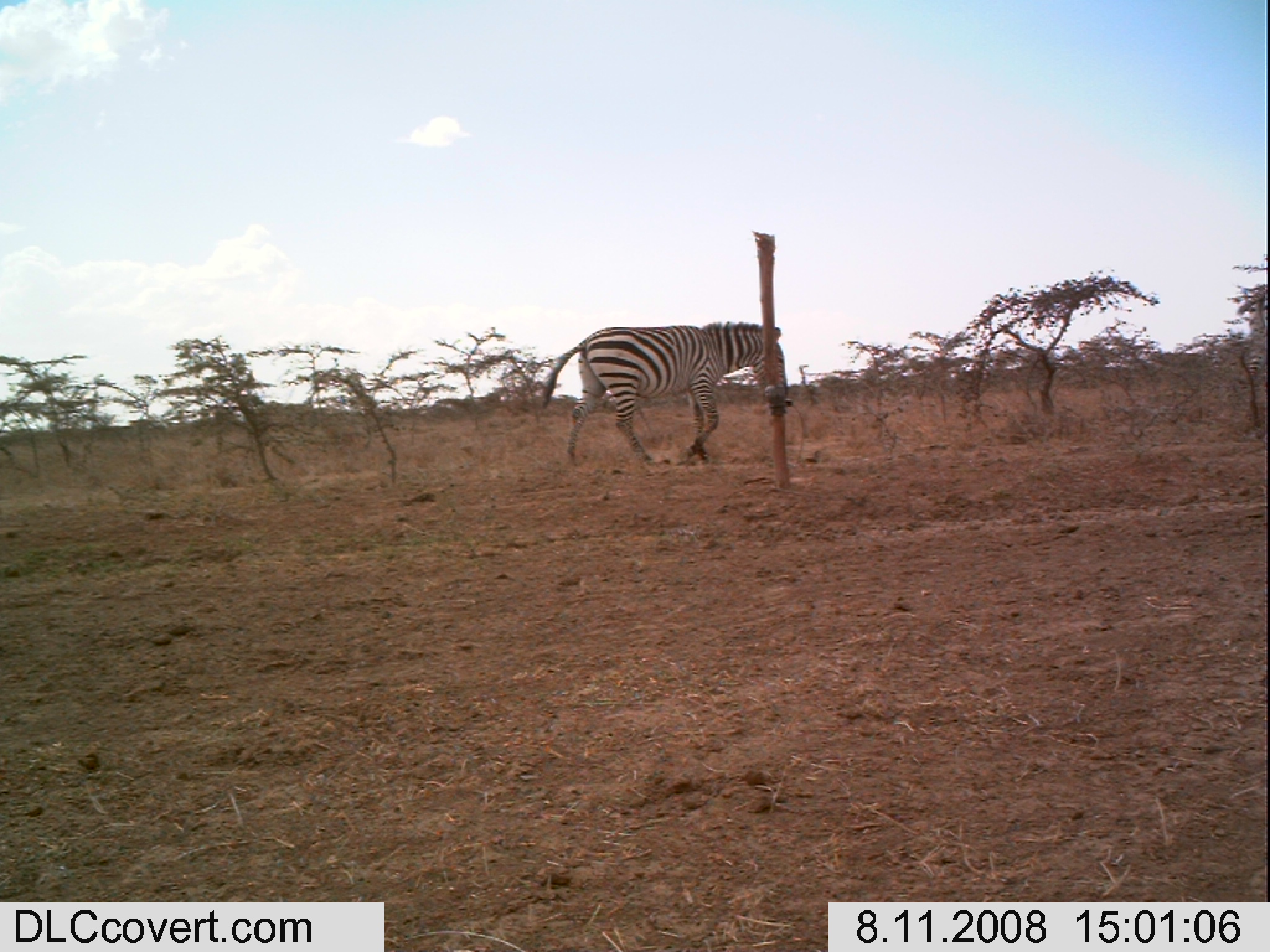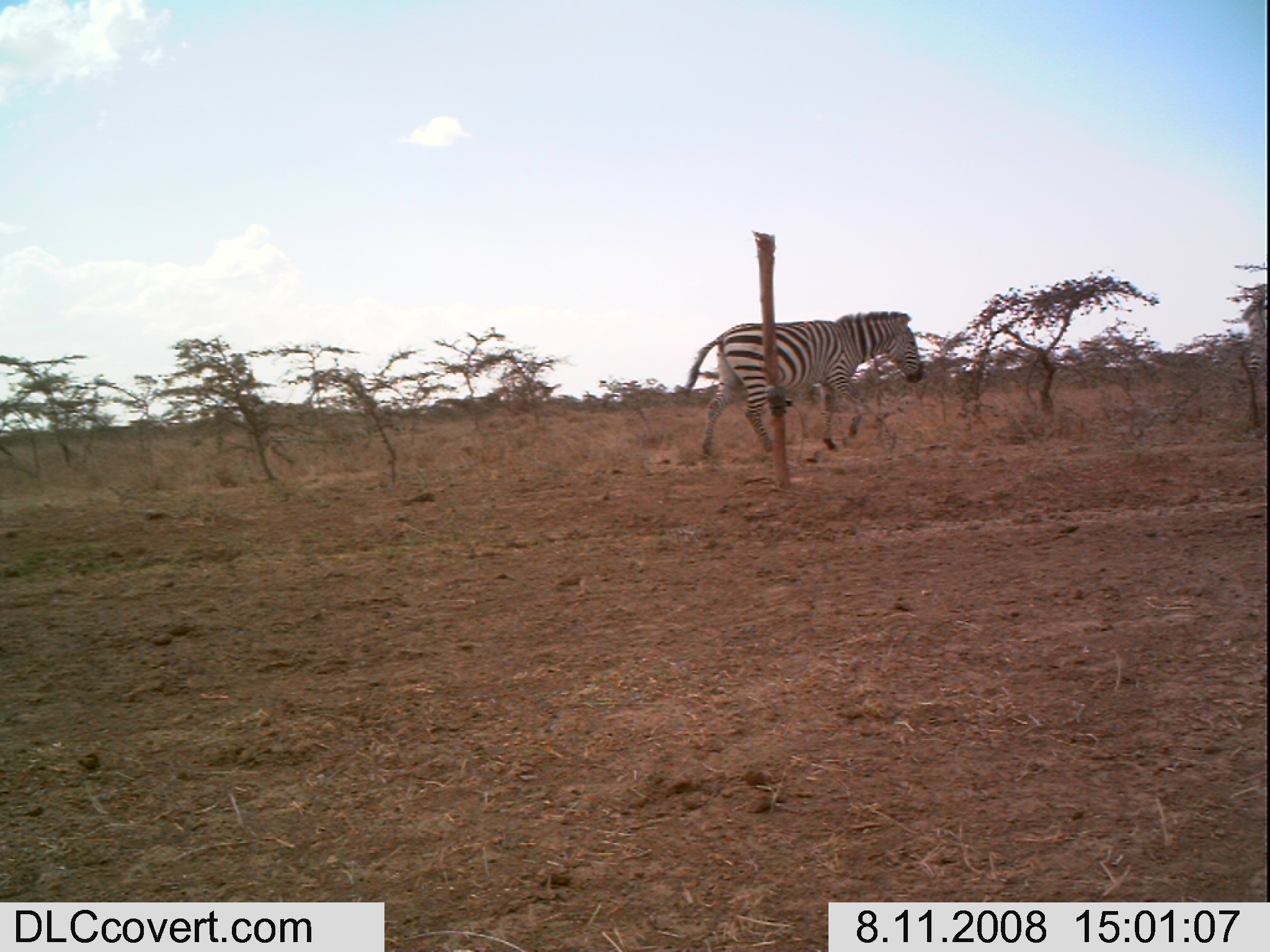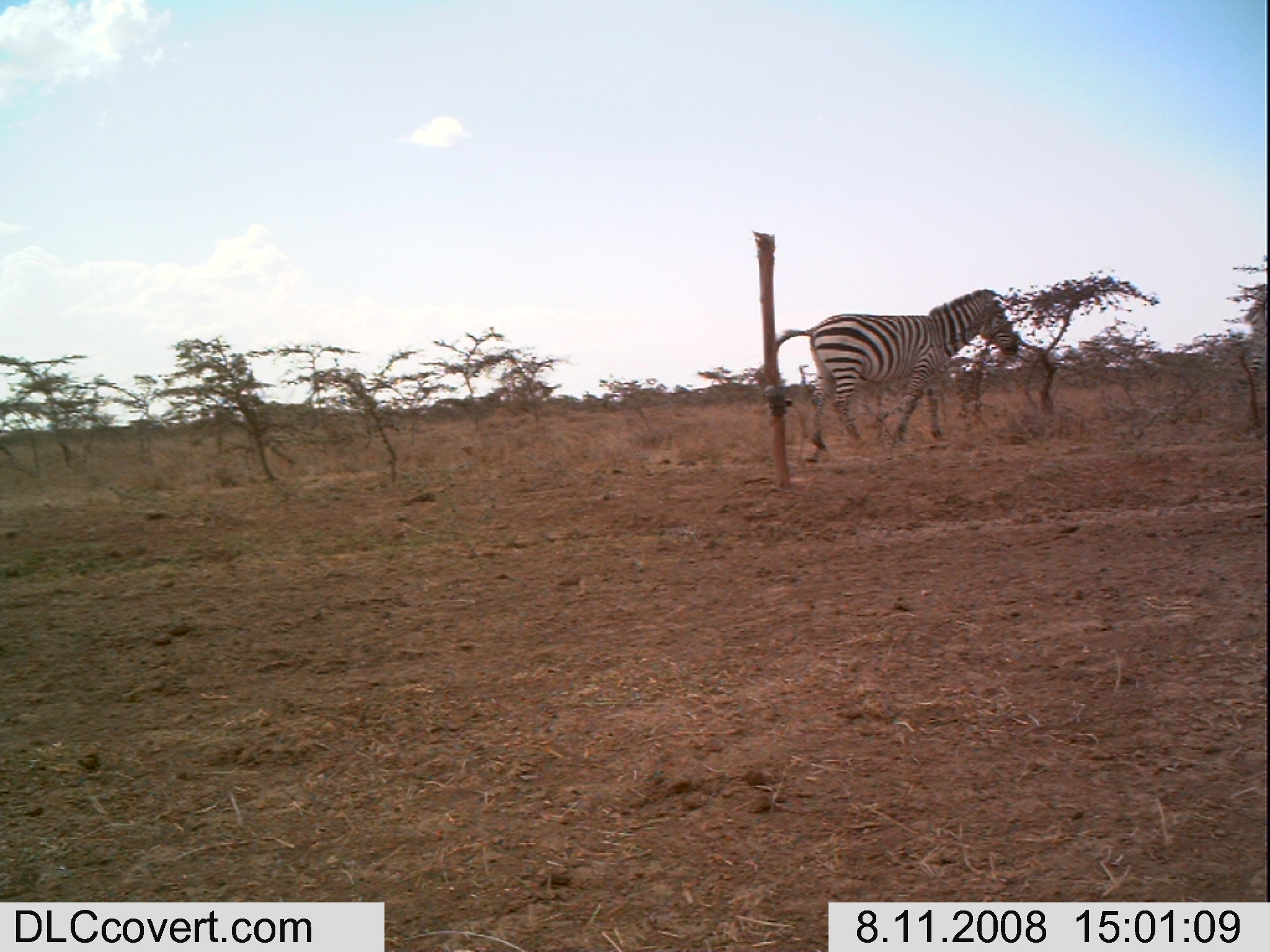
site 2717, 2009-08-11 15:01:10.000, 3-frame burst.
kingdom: Animalia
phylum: Chordata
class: Mammalia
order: Perissodactyla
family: Equidae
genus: Equus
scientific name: Equus quagga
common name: plains zebra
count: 2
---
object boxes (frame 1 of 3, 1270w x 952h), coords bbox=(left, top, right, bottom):
equus quagga: bbox=(543, 323, 787, 466)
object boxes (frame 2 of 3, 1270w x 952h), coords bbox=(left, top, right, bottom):
equus quagga: bbox=(685, 310, 925, 463)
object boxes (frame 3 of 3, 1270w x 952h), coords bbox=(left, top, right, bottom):
equus quagga: bbox=(775, 289, 1018, 454); bbox=(1246, 285, 1267, 380)